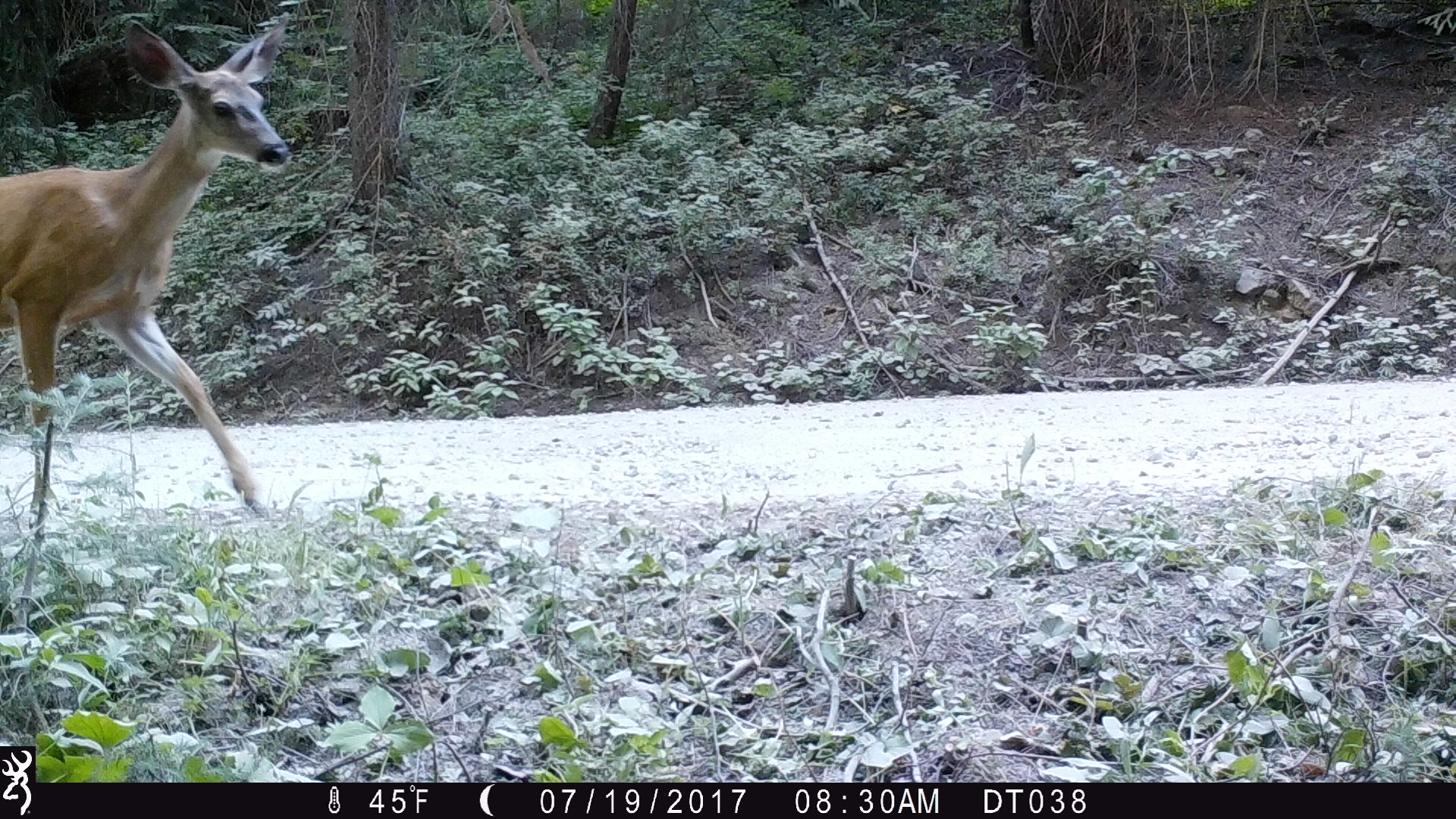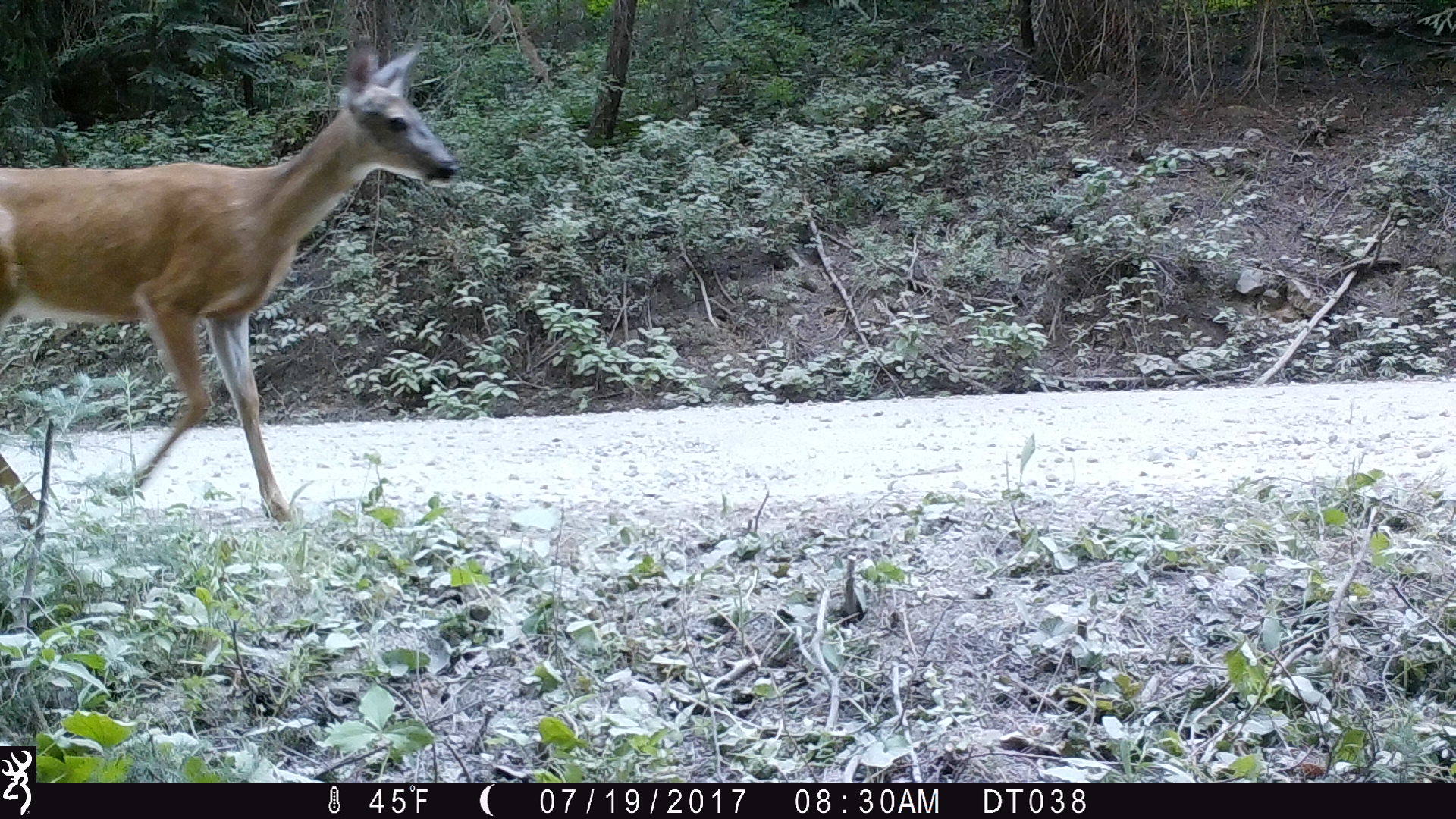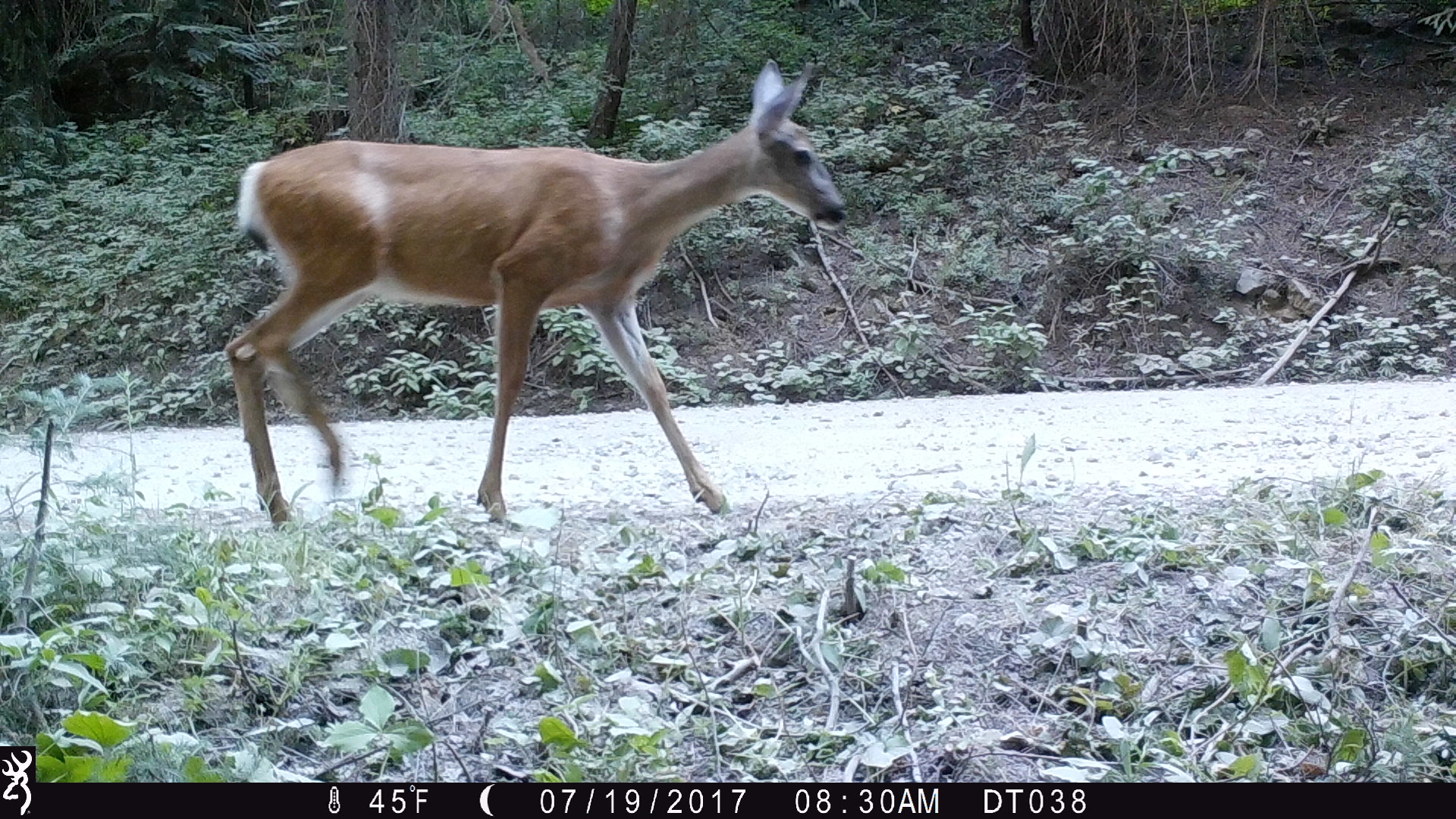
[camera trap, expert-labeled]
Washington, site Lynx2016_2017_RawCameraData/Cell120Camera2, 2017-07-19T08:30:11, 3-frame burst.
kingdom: Animalia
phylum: Chordata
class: Mammalia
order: Artiodactyla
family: Cervidae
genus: Odocoileus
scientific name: Odocoileus hemionus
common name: mule deer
Odocoileus hemionus (mule deer). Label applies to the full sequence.